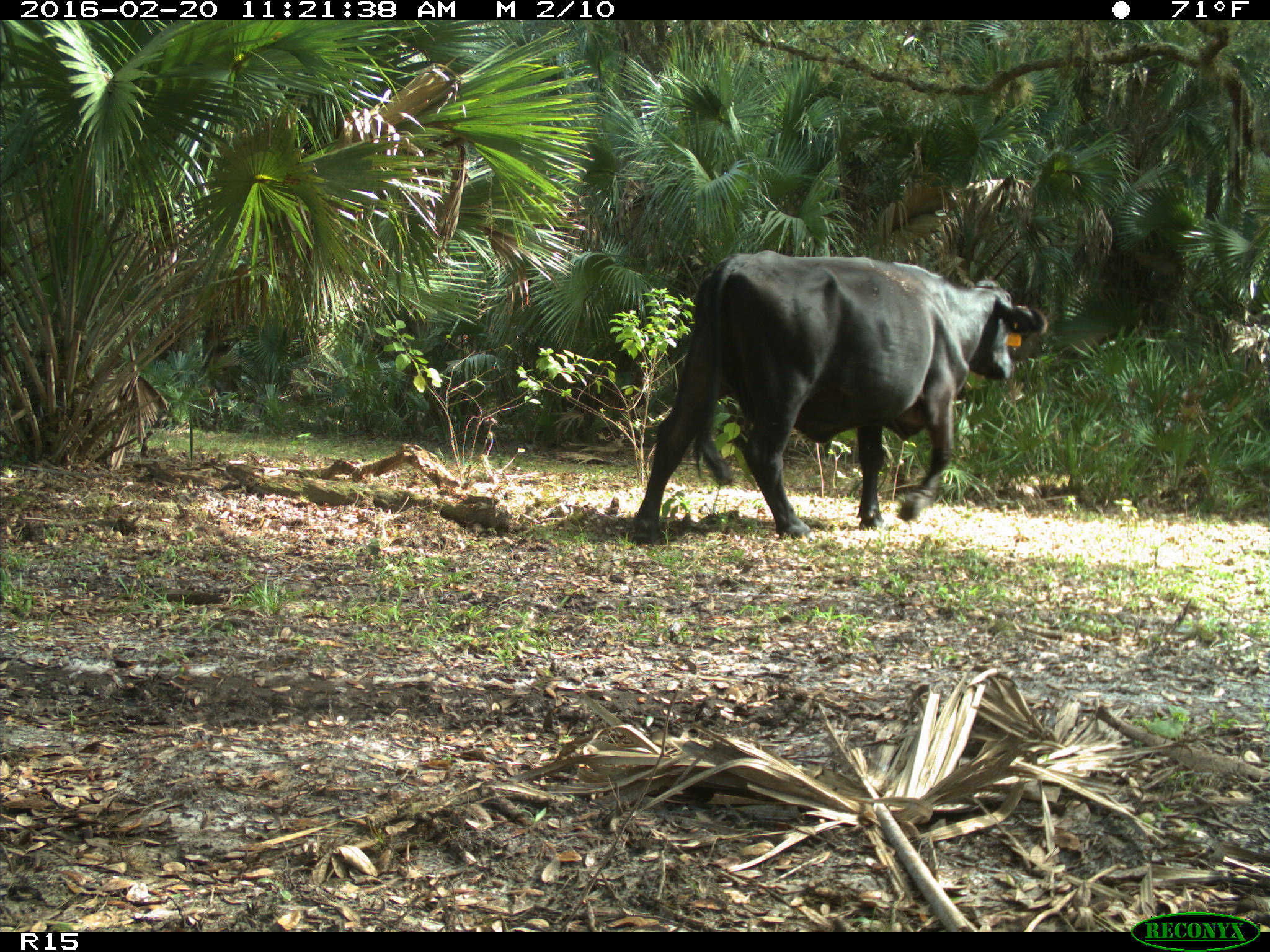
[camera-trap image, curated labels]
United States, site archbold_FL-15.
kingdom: Animalia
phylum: Chordata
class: Mammalia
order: Artiodactyla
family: Bovidae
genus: Bos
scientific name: Bos taurus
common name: domestic cow